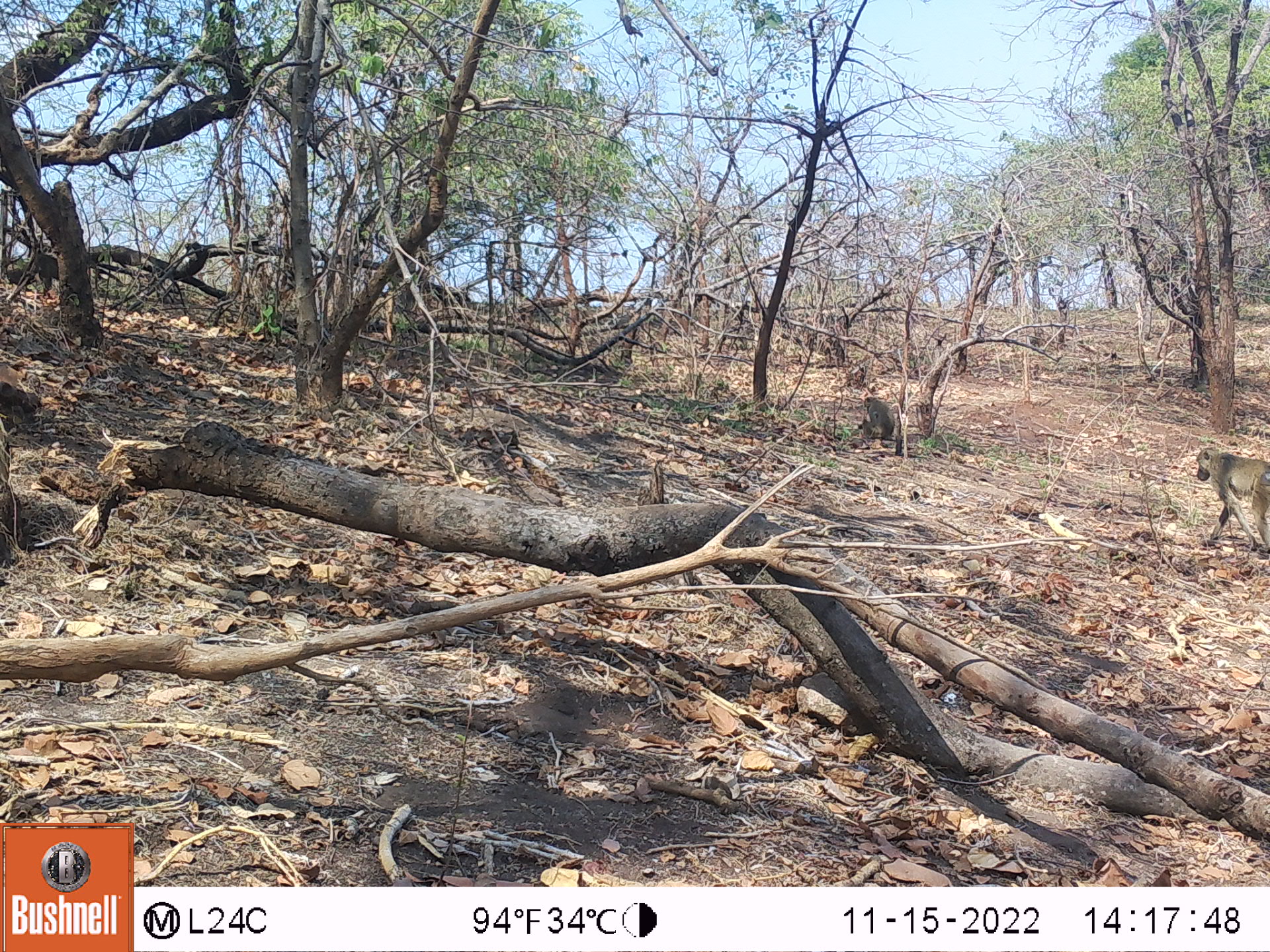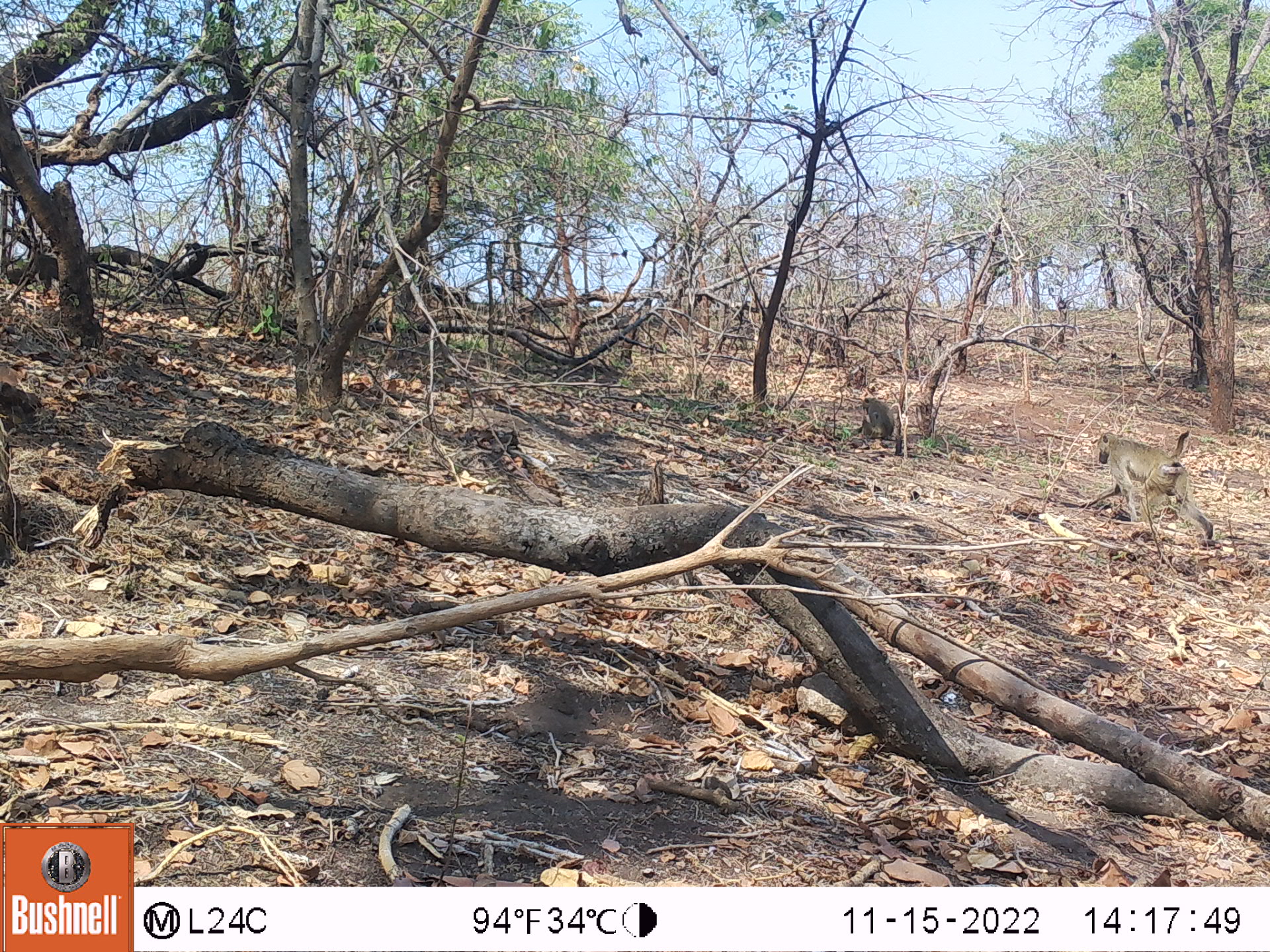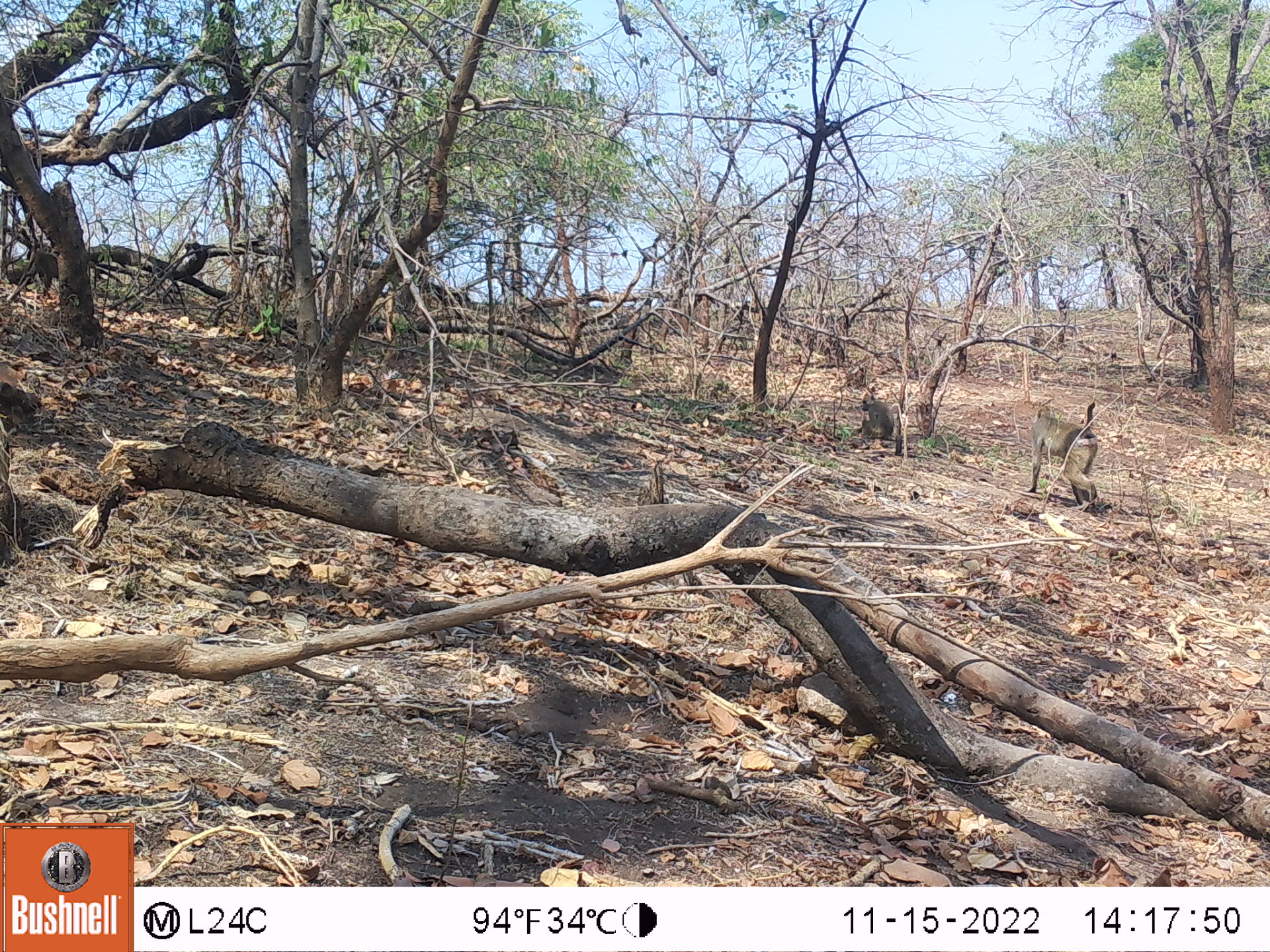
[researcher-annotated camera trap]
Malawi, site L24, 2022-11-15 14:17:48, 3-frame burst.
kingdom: Animalia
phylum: Chordata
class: Mammalia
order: Primates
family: Cercopithecidae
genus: Papio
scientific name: Papio cynocephalus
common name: yellow baboon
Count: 2.